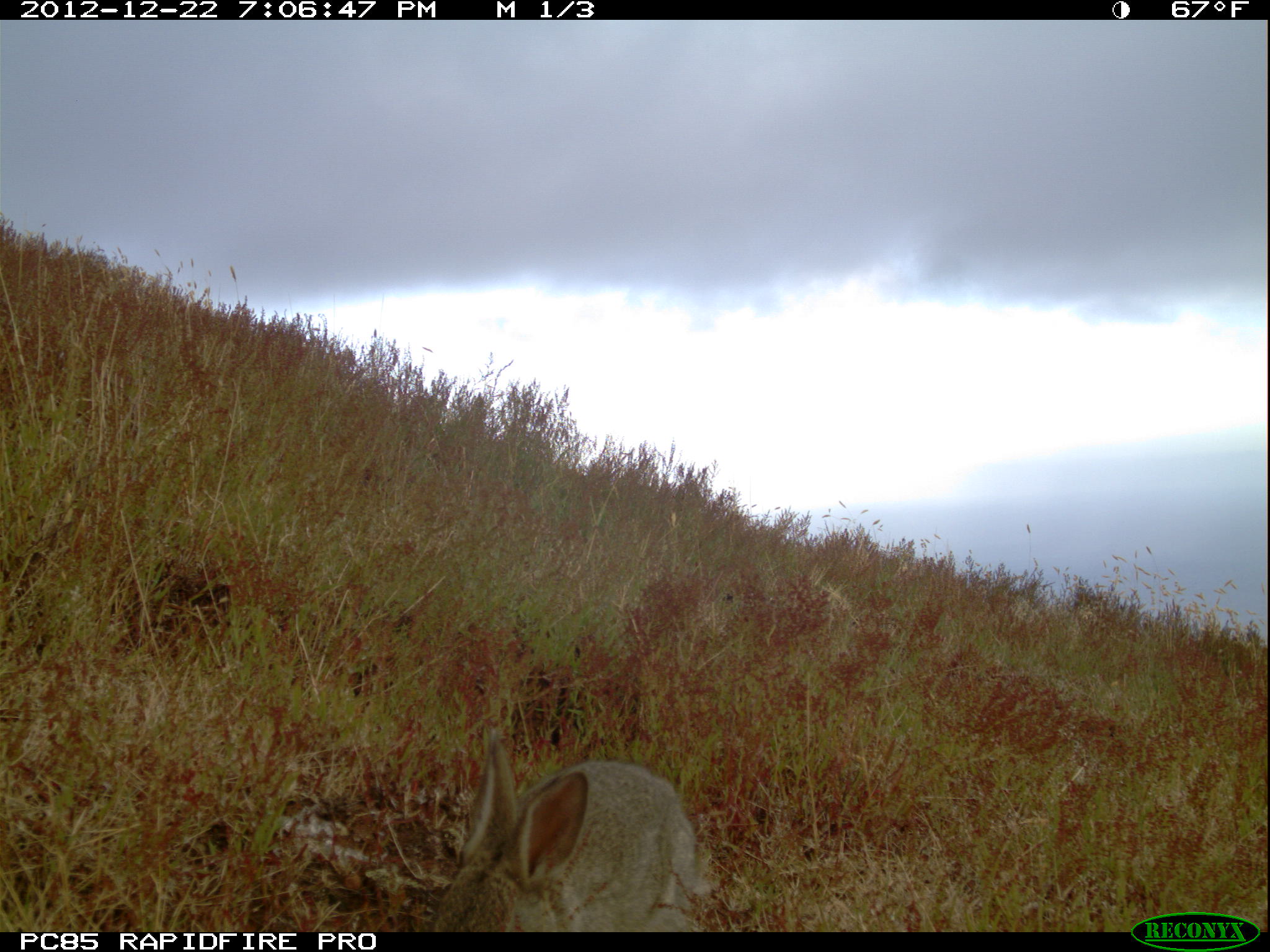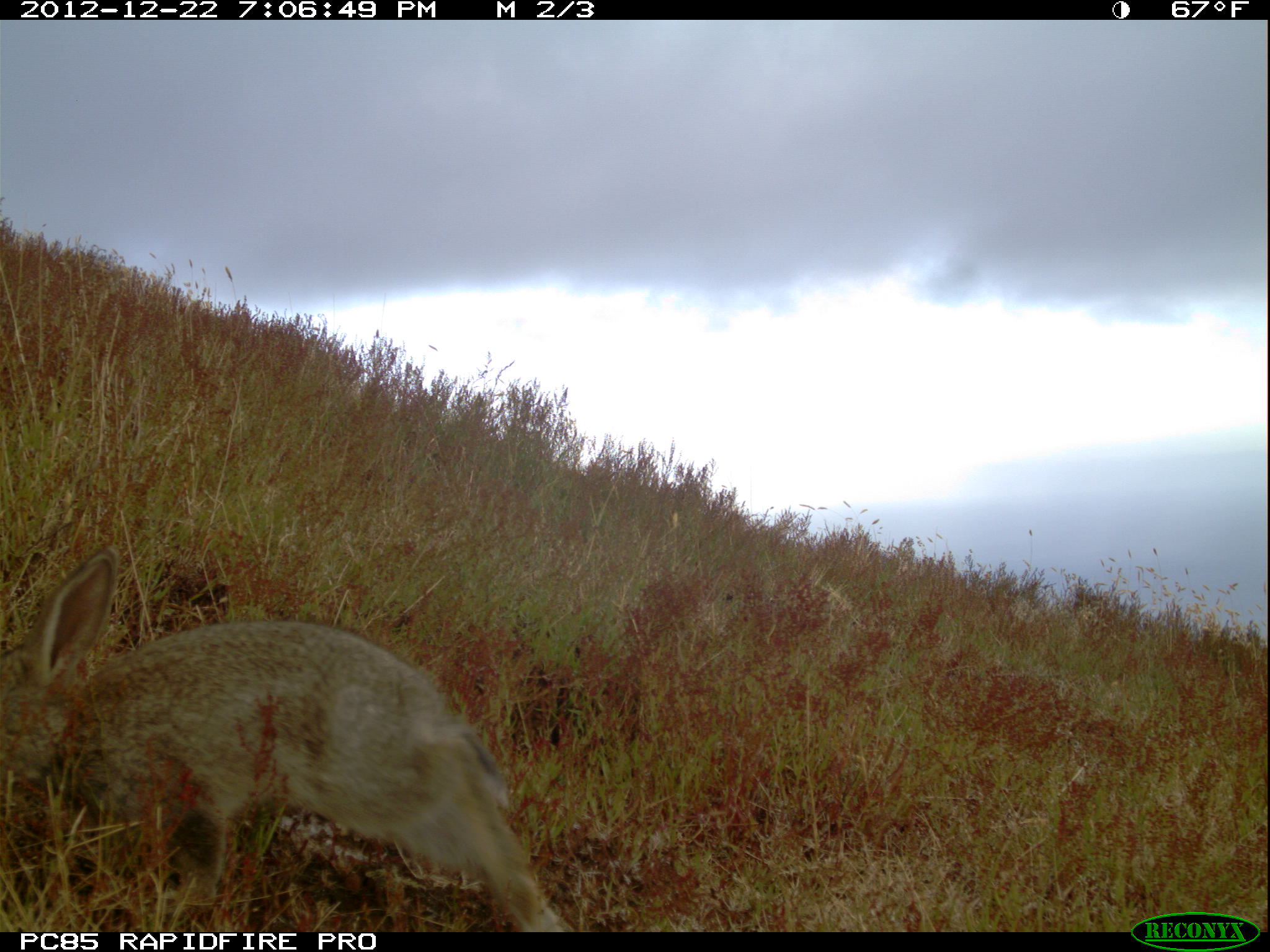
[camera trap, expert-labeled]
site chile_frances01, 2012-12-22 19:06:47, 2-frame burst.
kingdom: Animalia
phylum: Chordata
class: Mammalia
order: Lagomorpha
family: Leporidae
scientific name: Leporidae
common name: rabbits and hares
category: rabbit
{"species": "rabbit (rabbits and hares) (Leporidae)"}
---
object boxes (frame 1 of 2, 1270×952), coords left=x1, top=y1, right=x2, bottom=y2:
rabbit: left=420, top=726, right=715, bottom=933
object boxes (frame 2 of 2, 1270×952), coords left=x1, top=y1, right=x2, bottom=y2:
rabbit: left=0, top=545, right=579, bottom=935